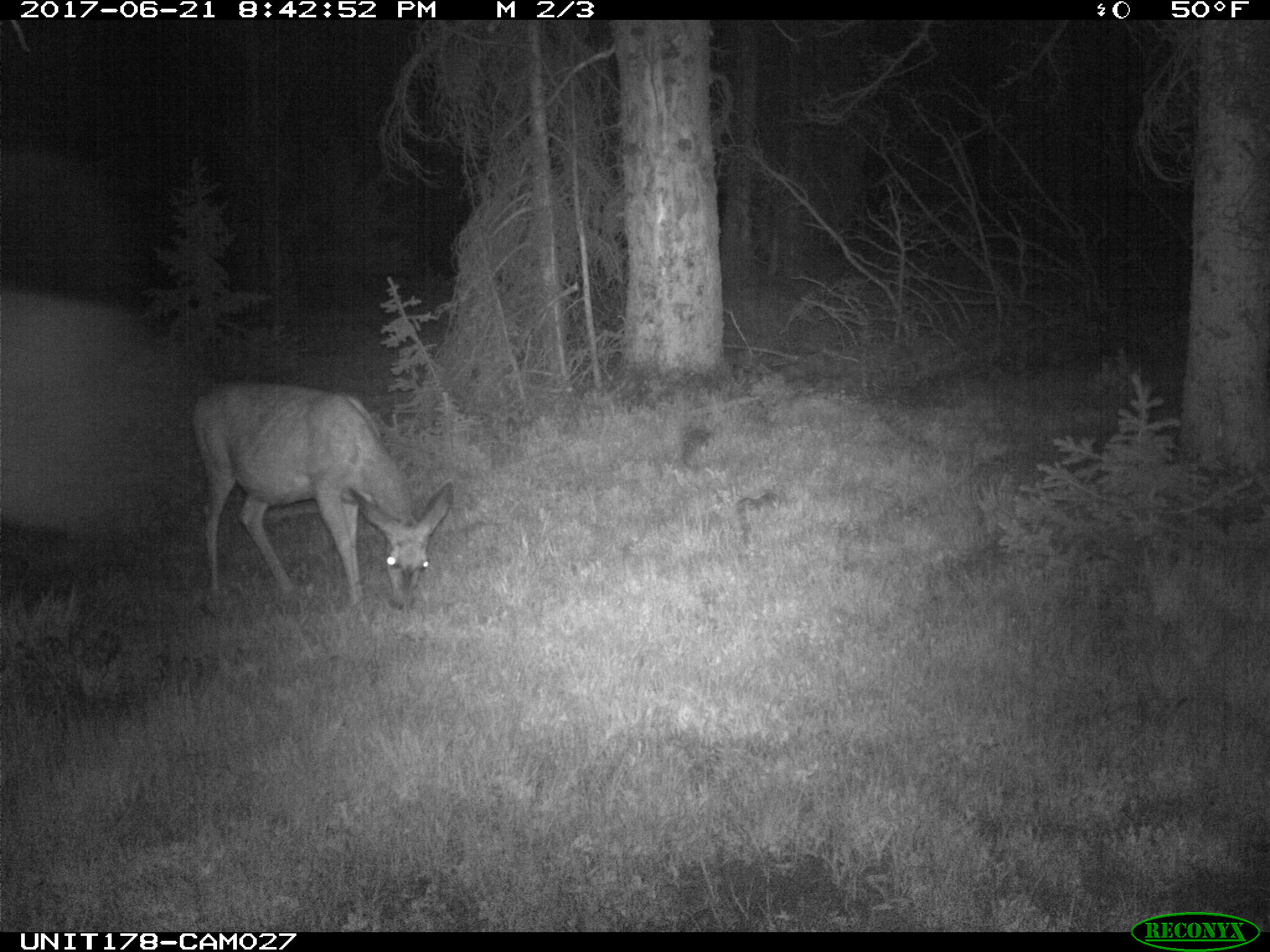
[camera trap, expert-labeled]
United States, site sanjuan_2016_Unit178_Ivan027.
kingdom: Animalia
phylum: Chordata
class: Mammalia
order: Artiodactyla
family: Cervidae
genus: Odocoileus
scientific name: Odocoileus hemionus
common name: mule deer